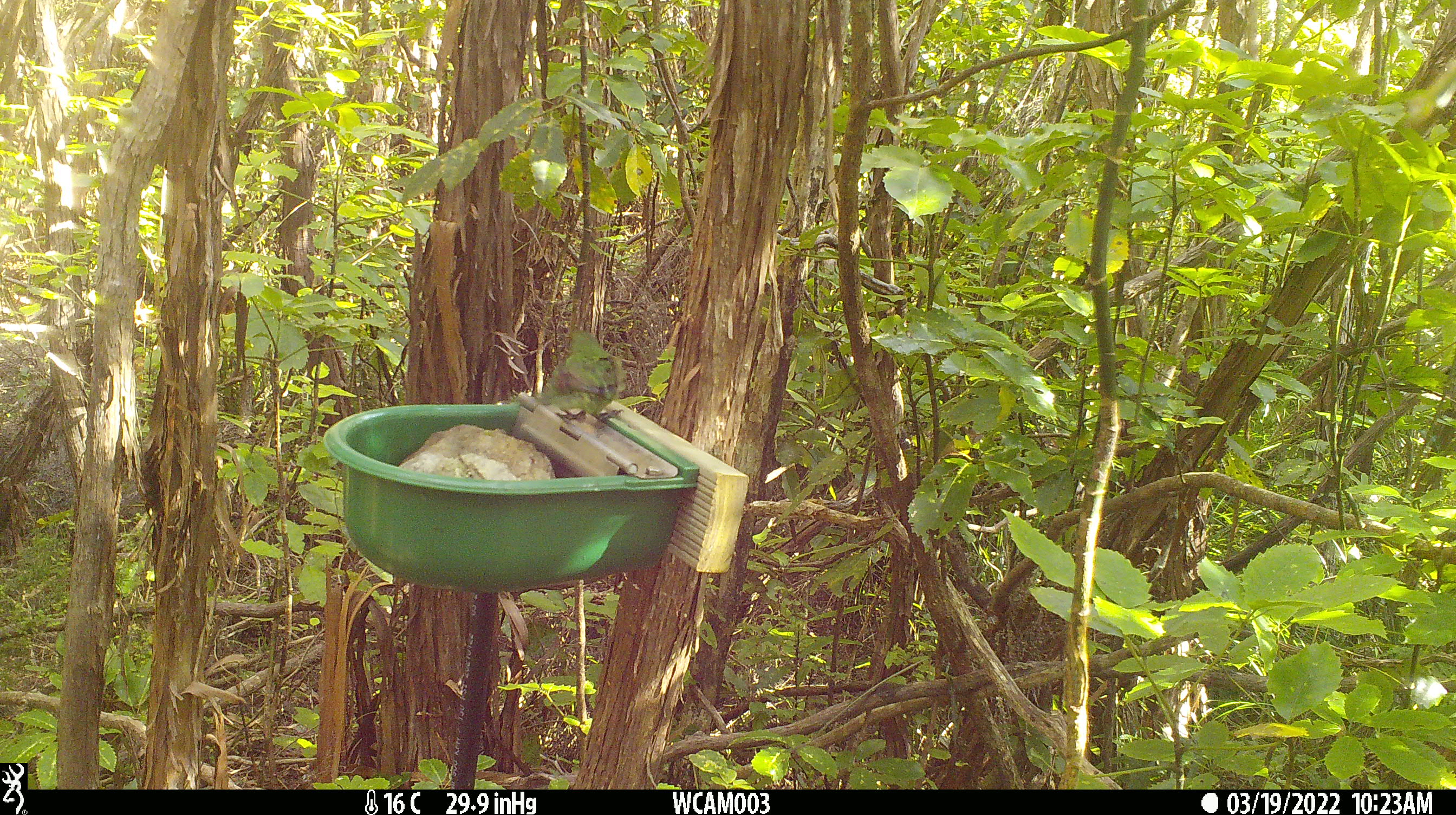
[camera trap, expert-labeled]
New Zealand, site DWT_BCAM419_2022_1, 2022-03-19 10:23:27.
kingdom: Animalia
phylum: Chordata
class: Aves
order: Psittaciformes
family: Psittaculidae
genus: Cyanoramphus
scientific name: Cyanoramphus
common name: parakeet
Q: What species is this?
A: Parakeet (Cyanoramphus).